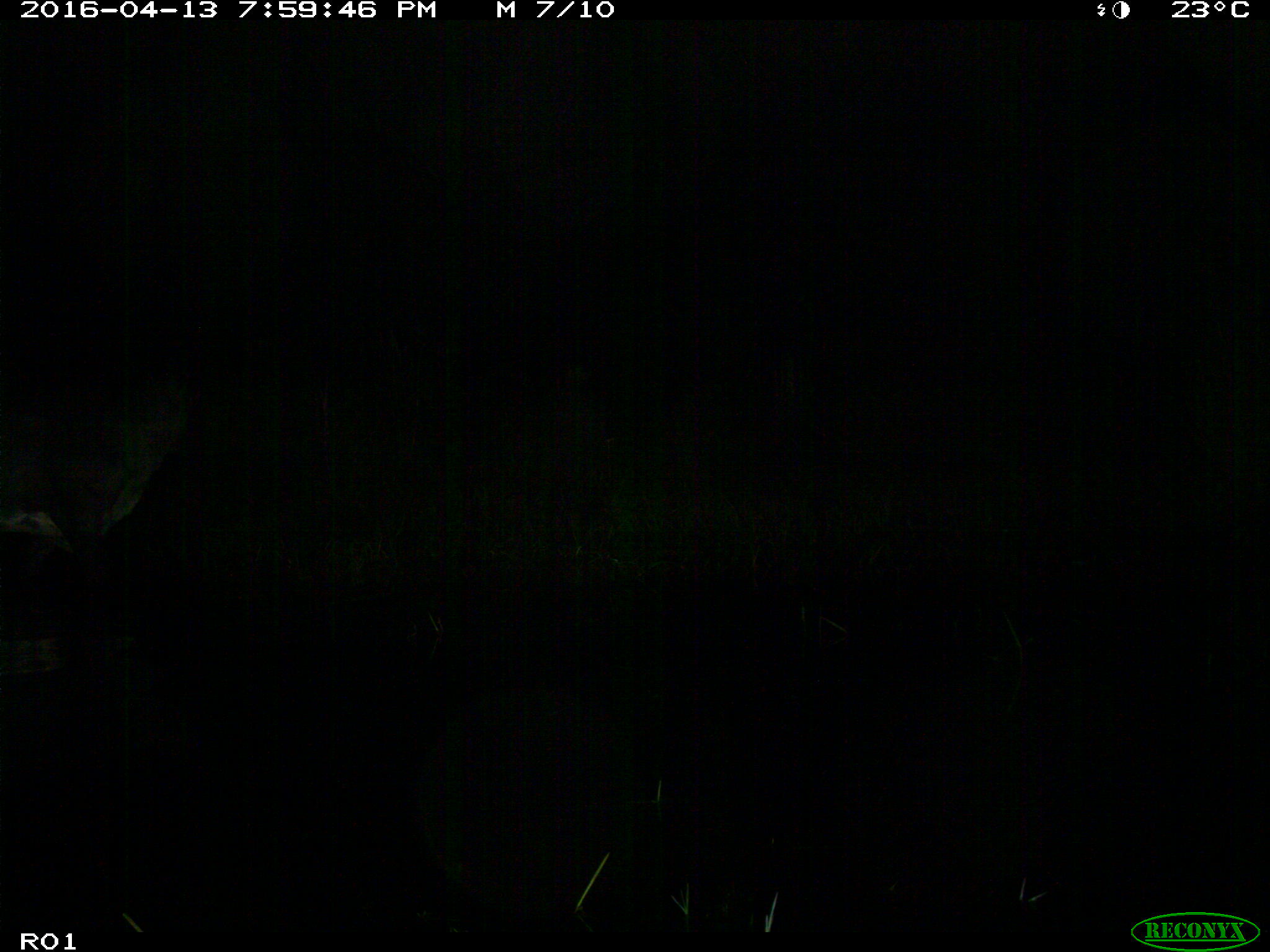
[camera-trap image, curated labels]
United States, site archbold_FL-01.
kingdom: Animalia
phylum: Chordata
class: Mammalia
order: Artiodactyla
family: Bovidae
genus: Bos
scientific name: Bos taurus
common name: domestic cow